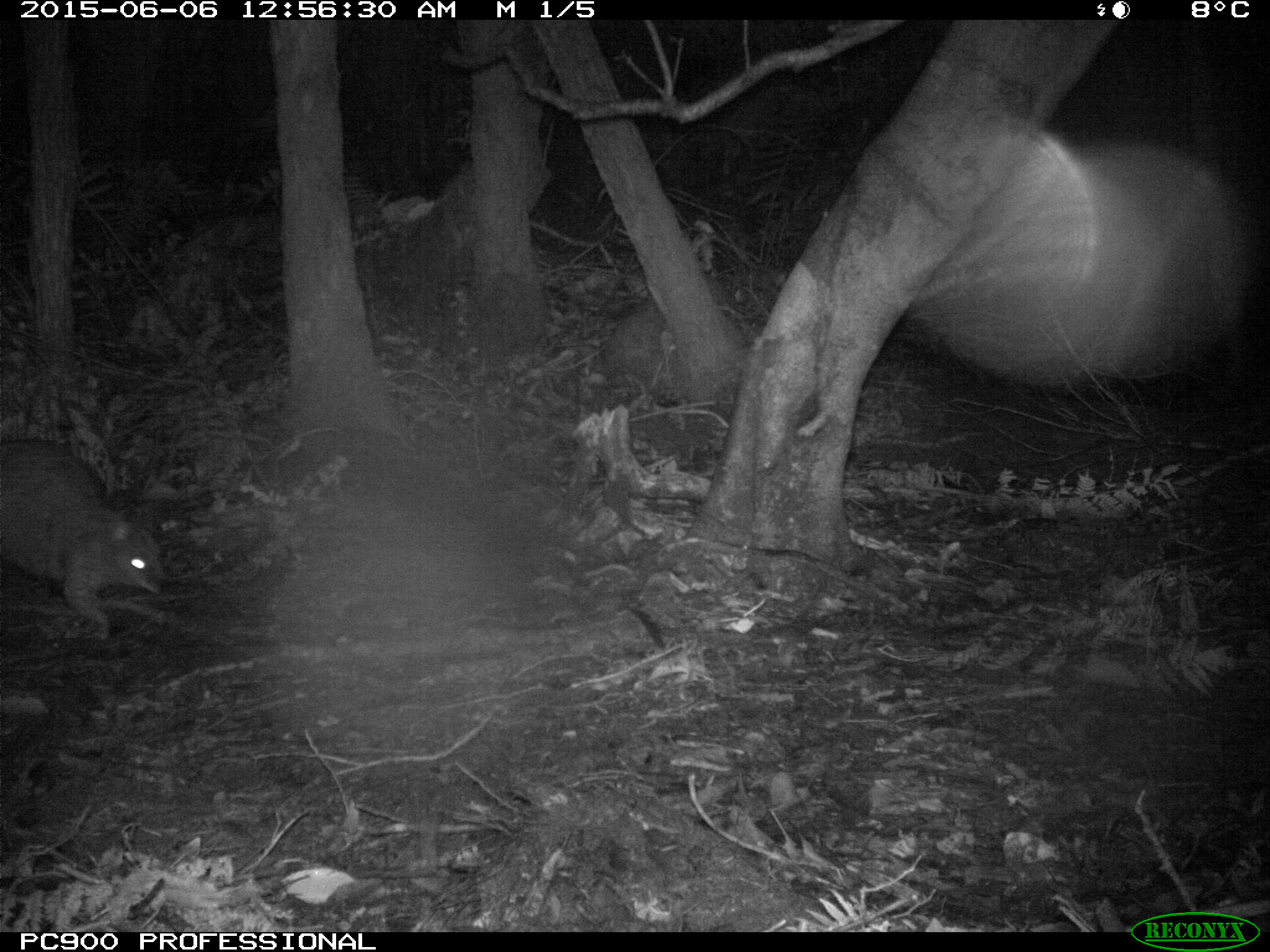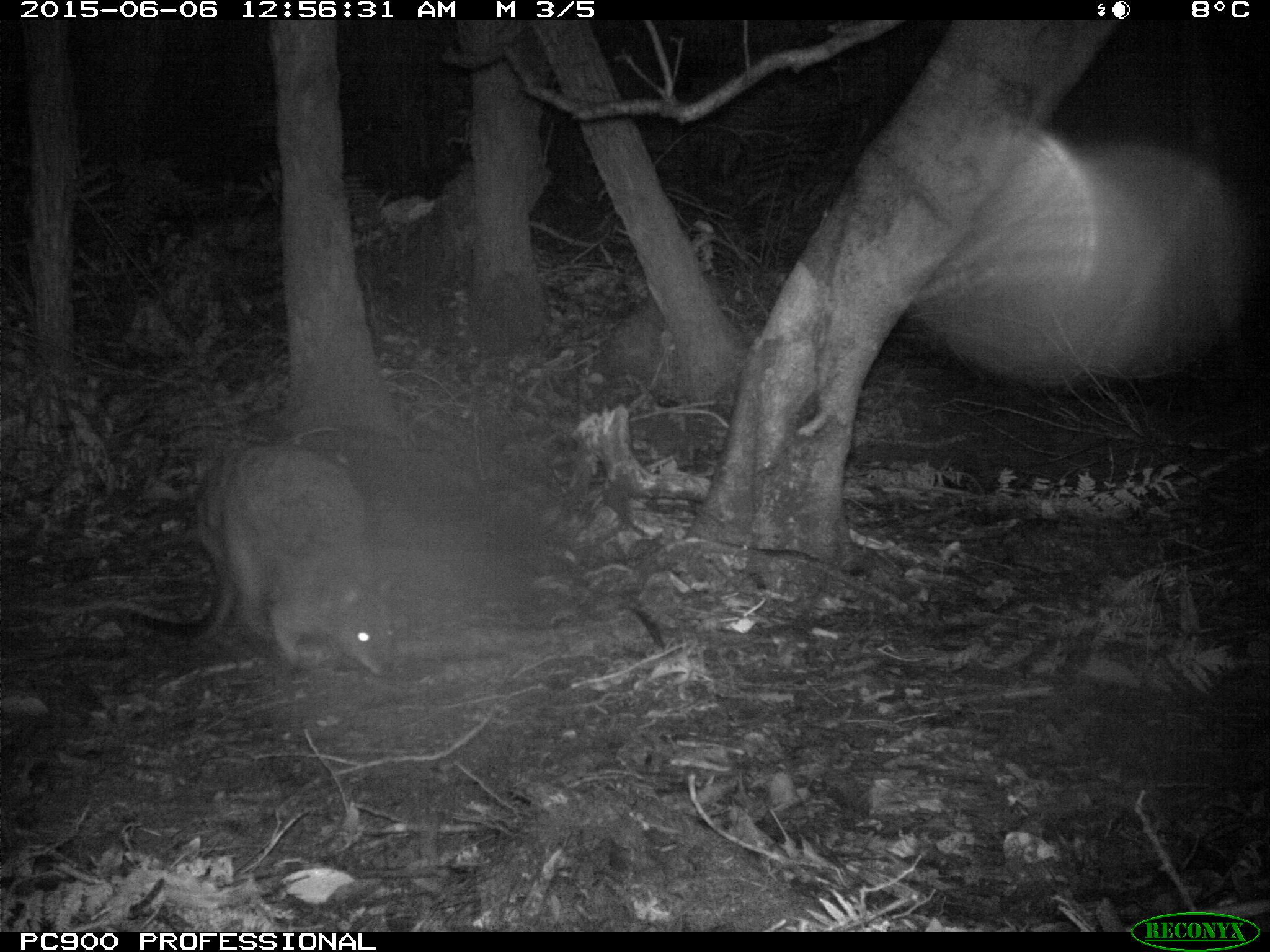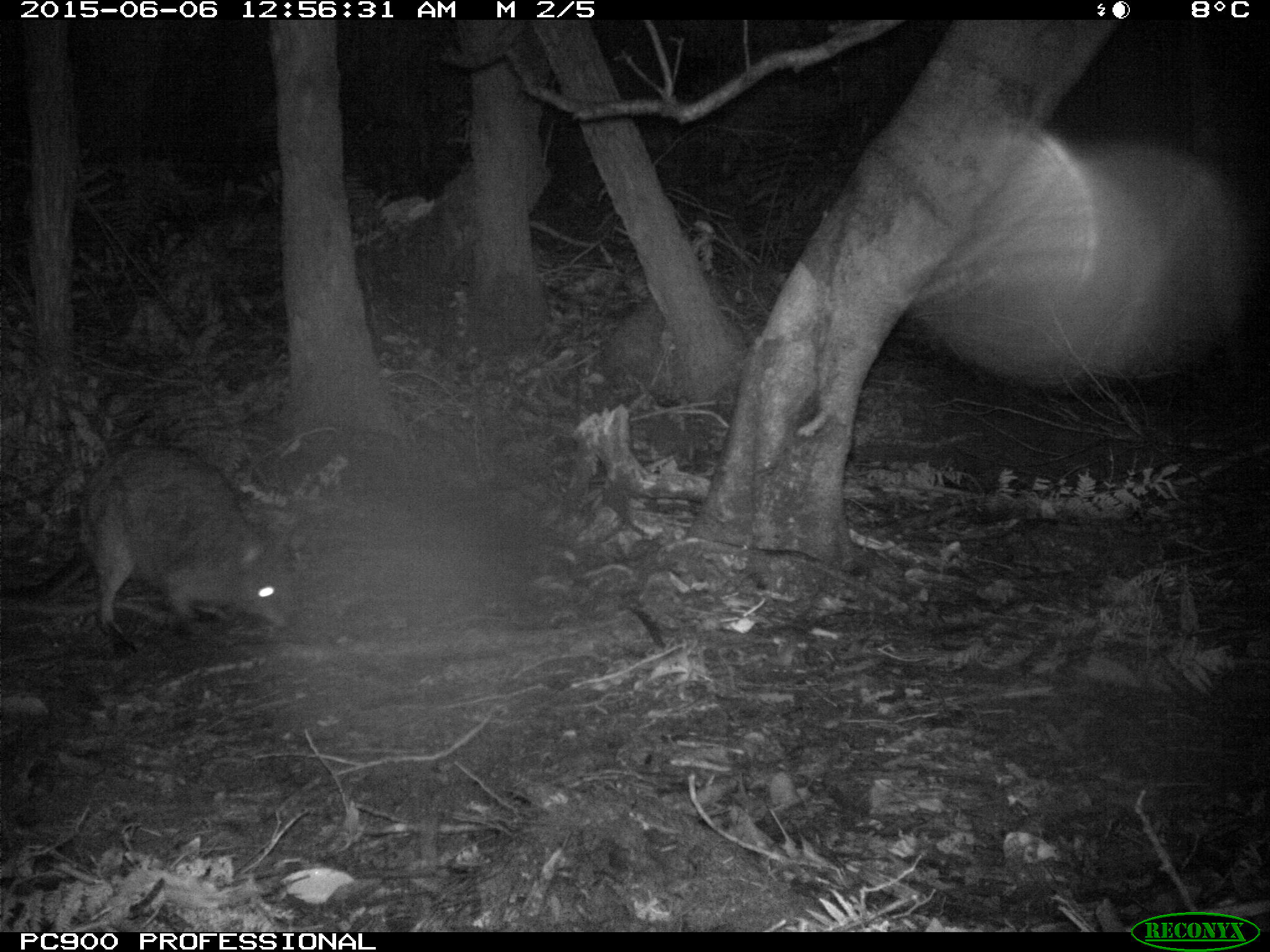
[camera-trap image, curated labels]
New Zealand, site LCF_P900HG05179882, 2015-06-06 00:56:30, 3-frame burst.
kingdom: Animalia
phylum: Chordata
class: Mammalia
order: Diprotodontia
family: Macropodidae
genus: Notamacropus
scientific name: Notamacropus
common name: wallaby